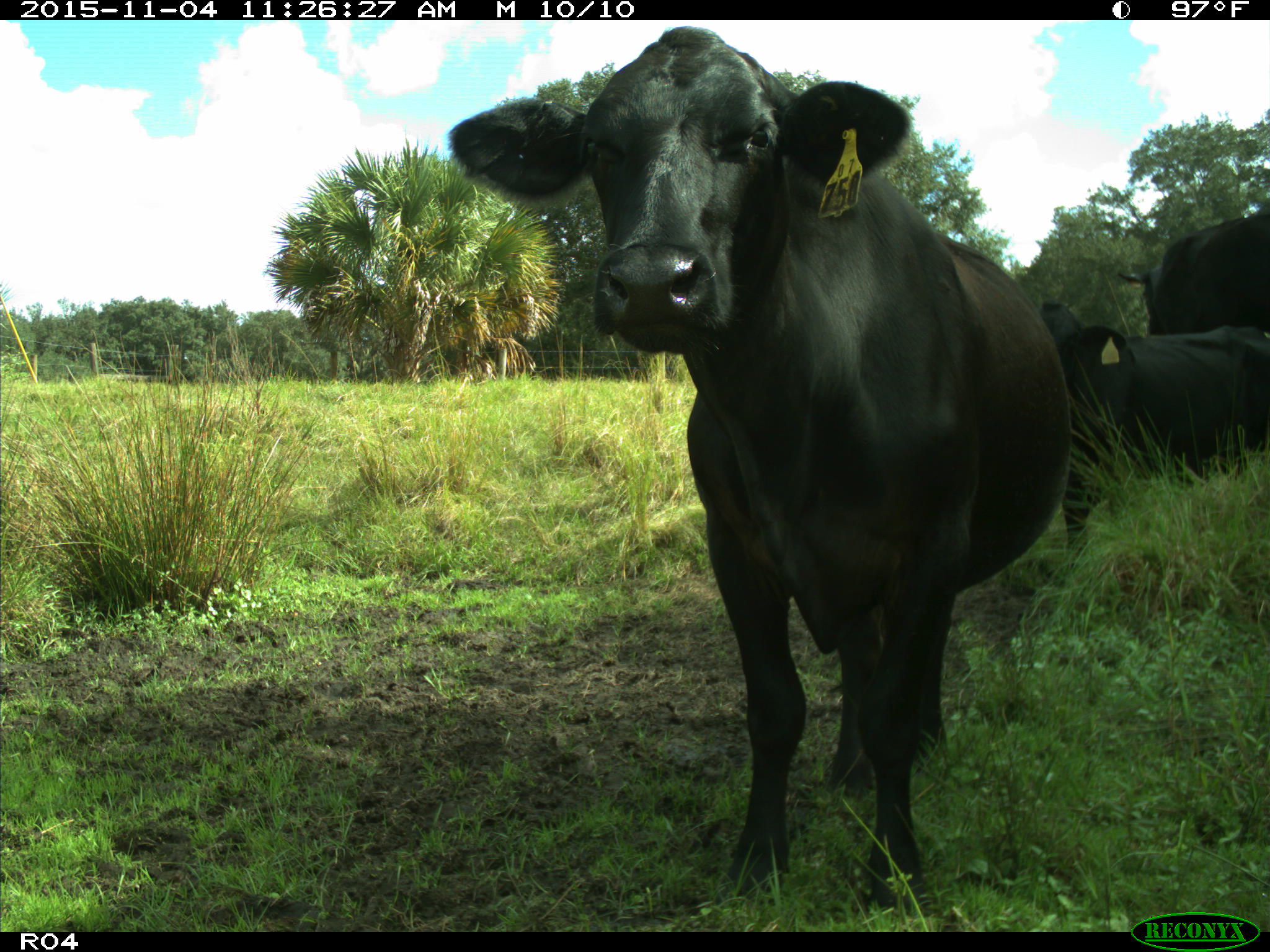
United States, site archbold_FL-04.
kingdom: Animalia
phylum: Chordata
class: Mammalia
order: Artiodactyla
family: Bovidae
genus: Bos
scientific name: Bos taurus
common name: domestic cow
Bos taurus (domestic cow).